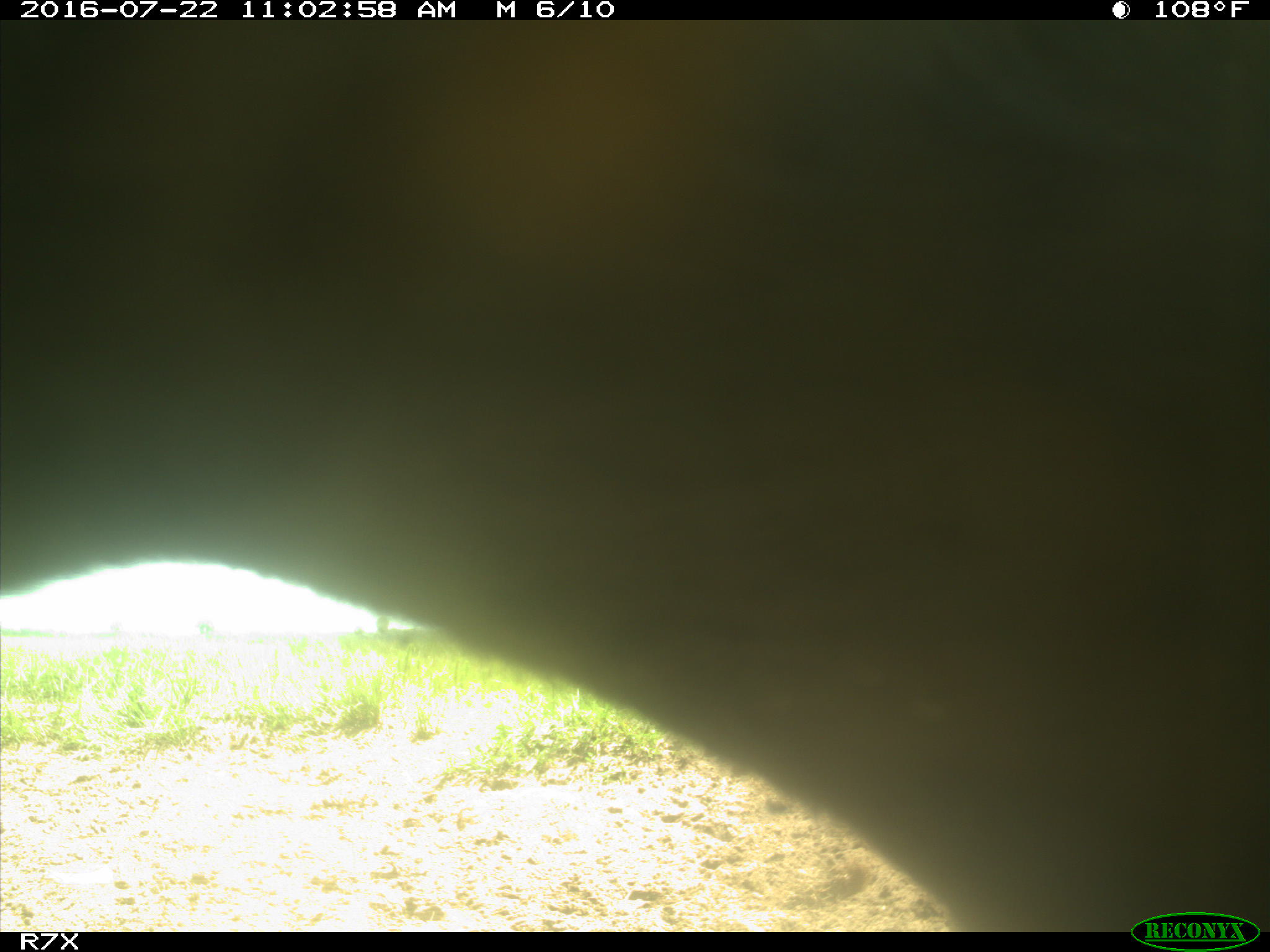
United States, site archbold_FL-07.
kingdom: Animalia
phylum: Chordata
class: Mammalia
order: Artiodactyla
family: Bovidae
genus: Bos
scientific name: Bos taurus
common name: domestic cow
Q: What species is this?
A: Bos taurus (domestic cow).